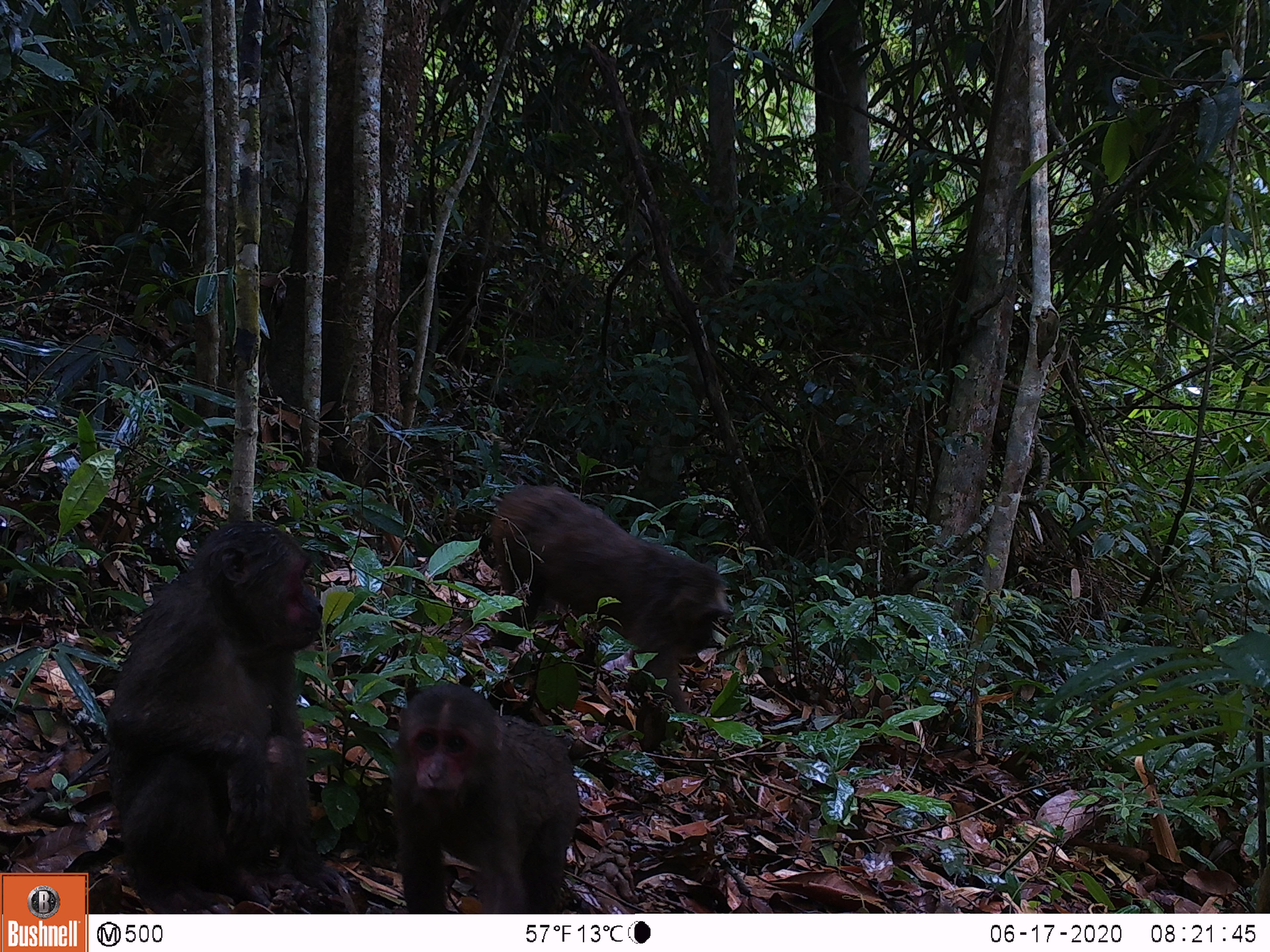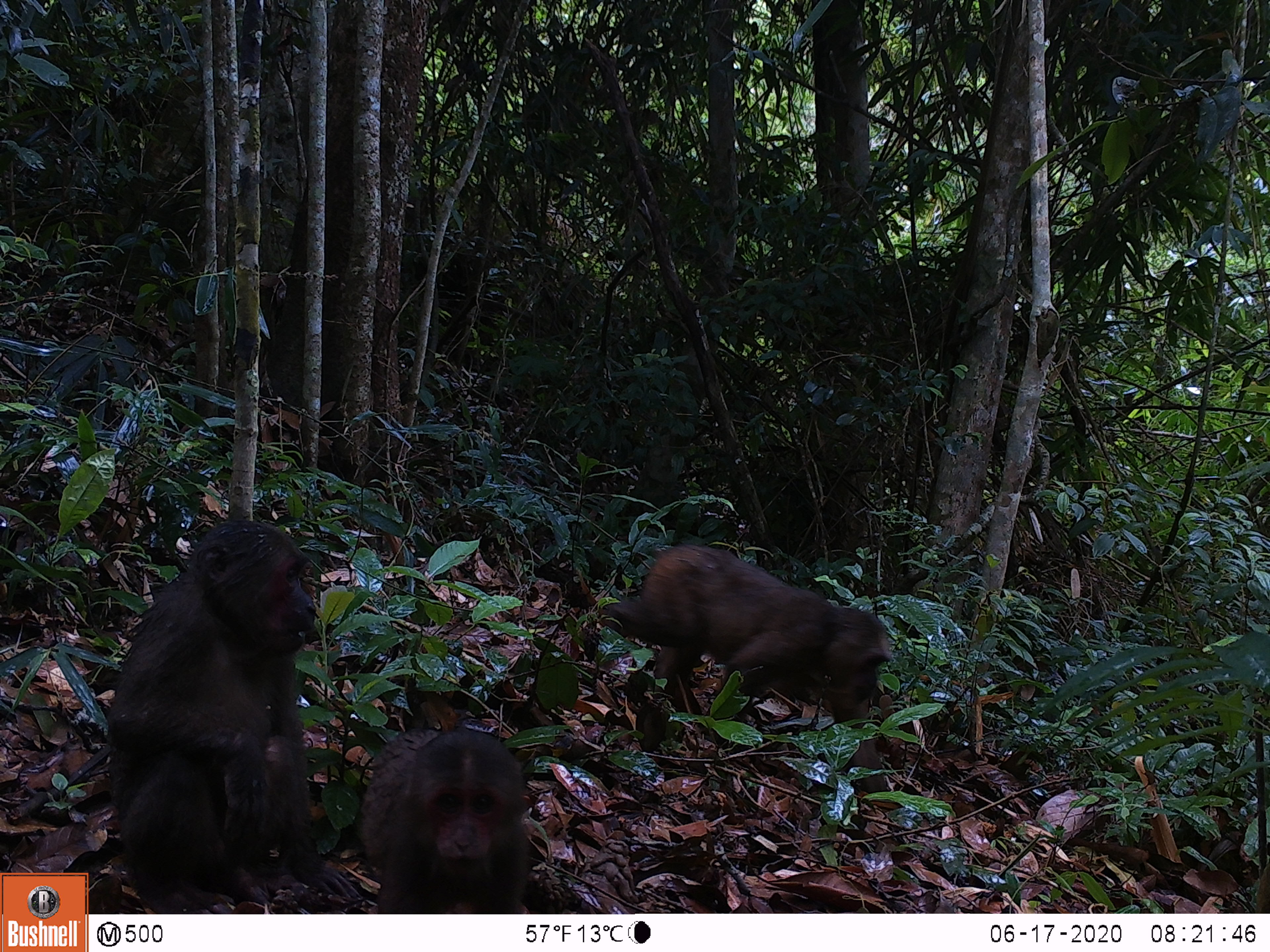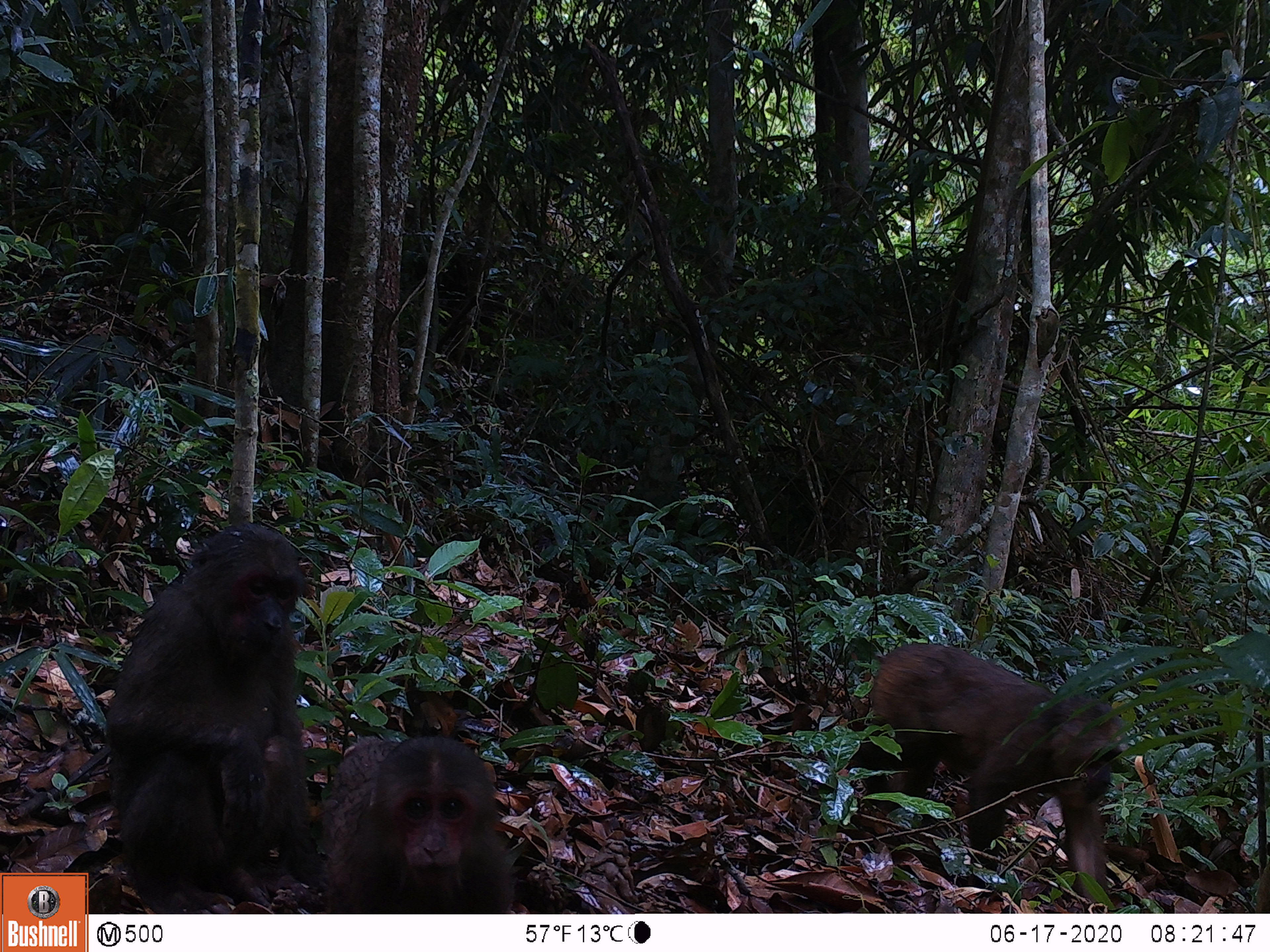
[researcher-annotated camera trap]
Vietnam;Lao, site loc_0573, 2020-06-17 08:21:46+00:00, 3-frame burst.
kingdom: Animalia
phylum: Chordata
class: Mammalia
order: Primates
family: Cercopithecidae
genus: Macaca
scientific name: Macaca arctoides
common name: stump-tailed macaque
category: stump tailed macaque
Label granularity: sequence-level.